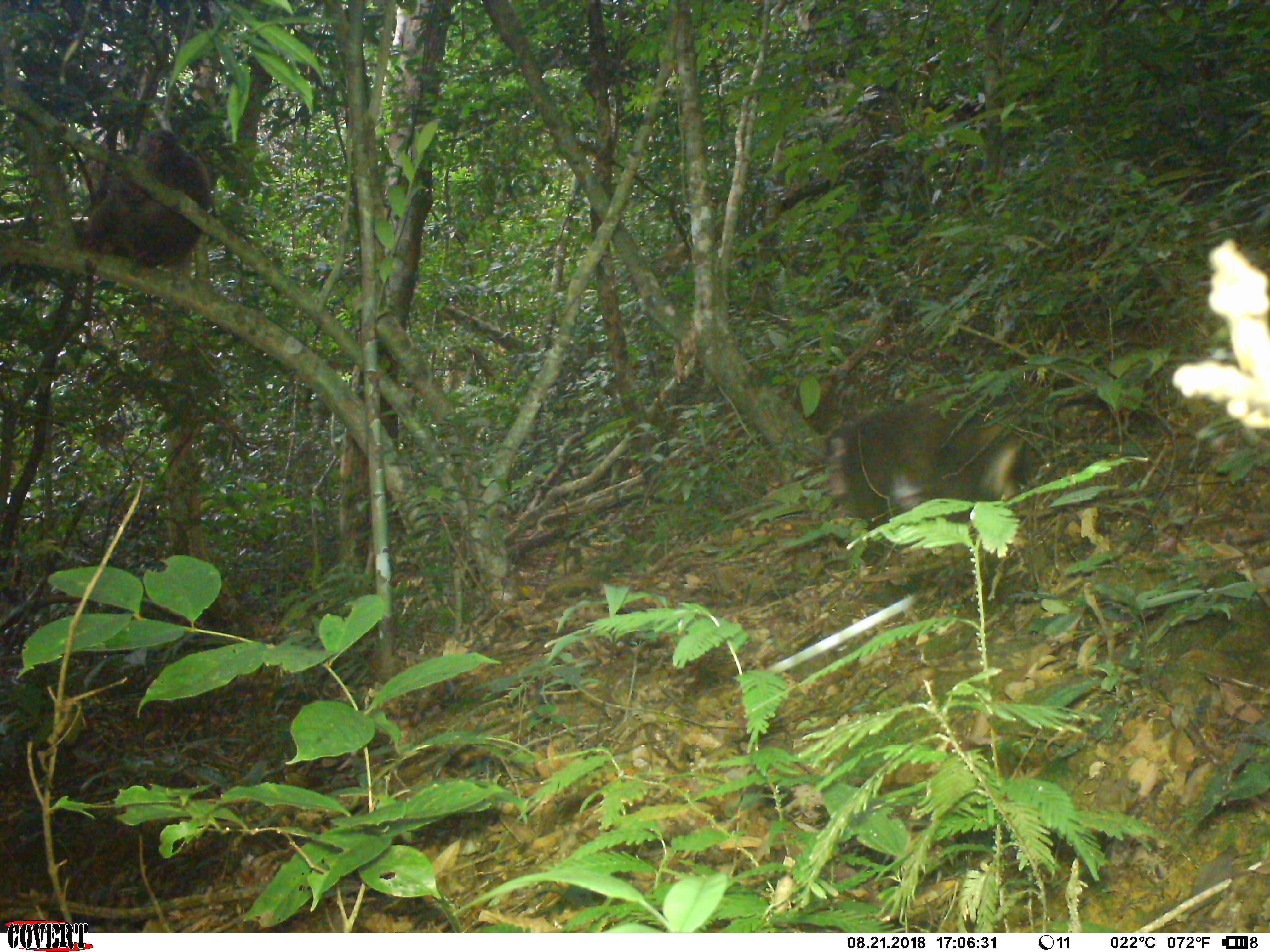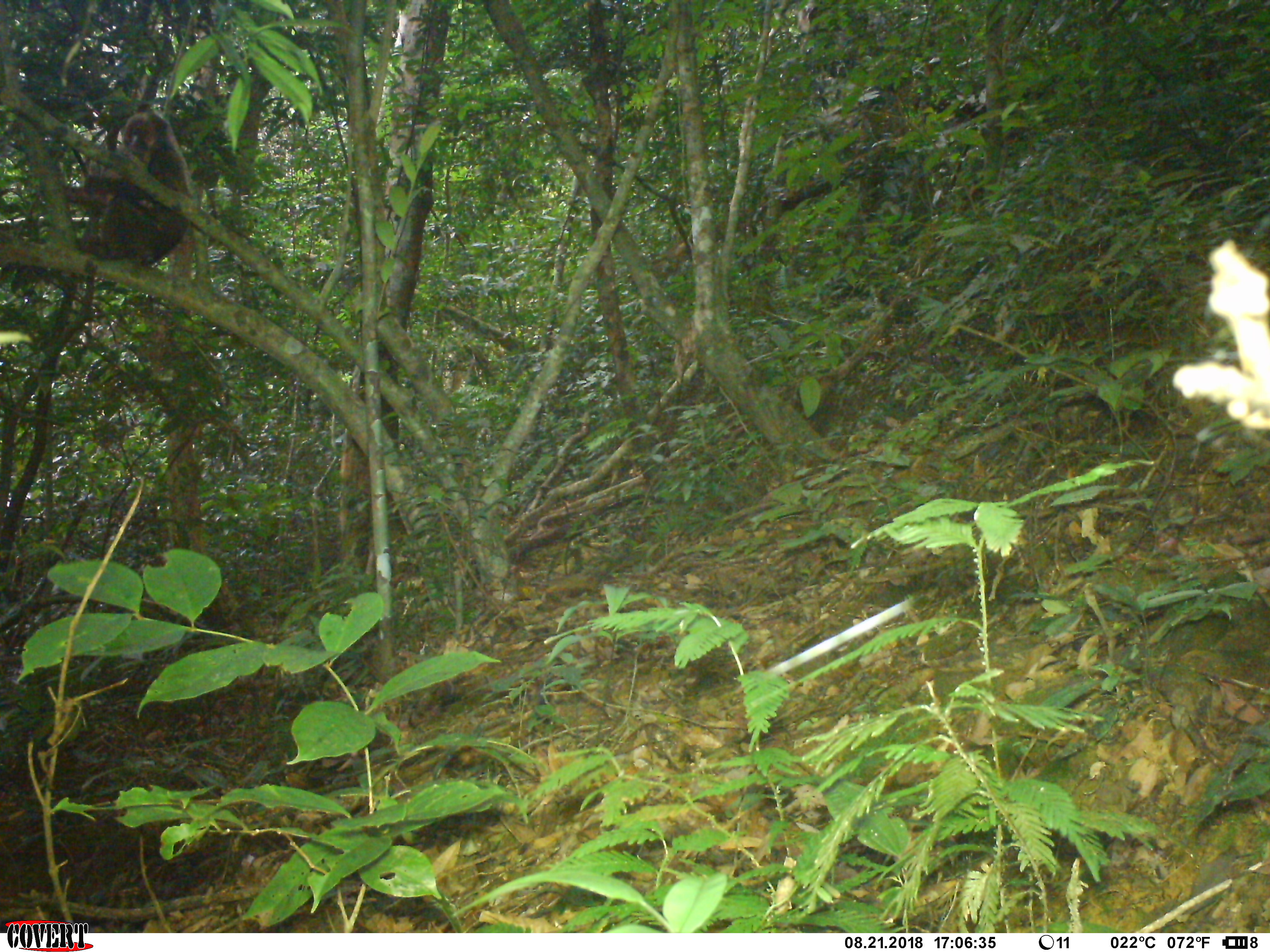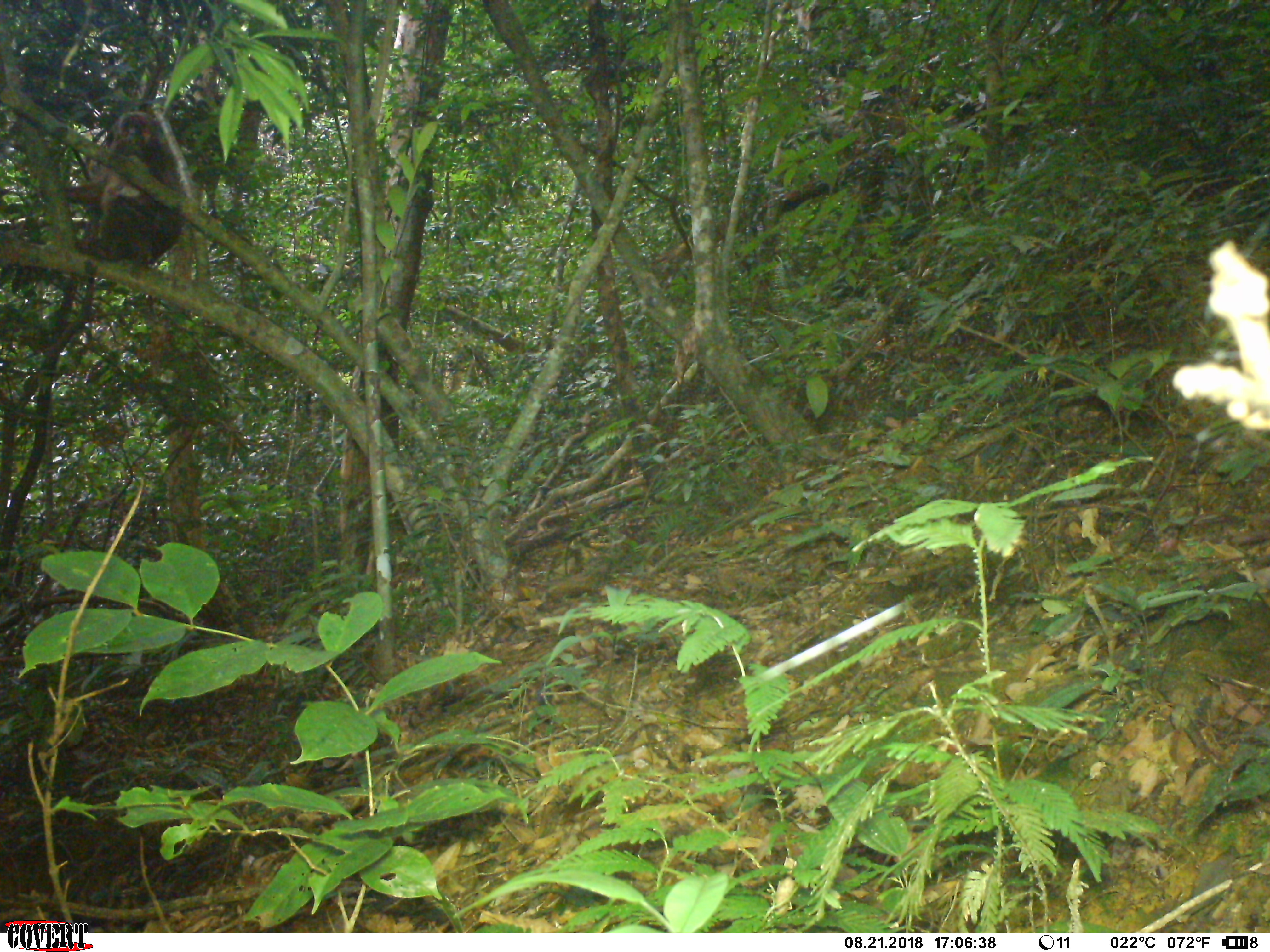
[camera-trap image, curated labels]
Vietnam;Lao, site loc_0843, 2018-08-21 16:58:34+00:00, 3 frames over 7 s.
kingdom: Animalia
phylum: Chordata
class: Mammalia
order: Primates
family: Cercopithecidae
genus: Macaca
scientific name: Macaca arctoides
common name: stump-tailed macaque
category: stump tailed macaque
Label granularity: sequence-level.